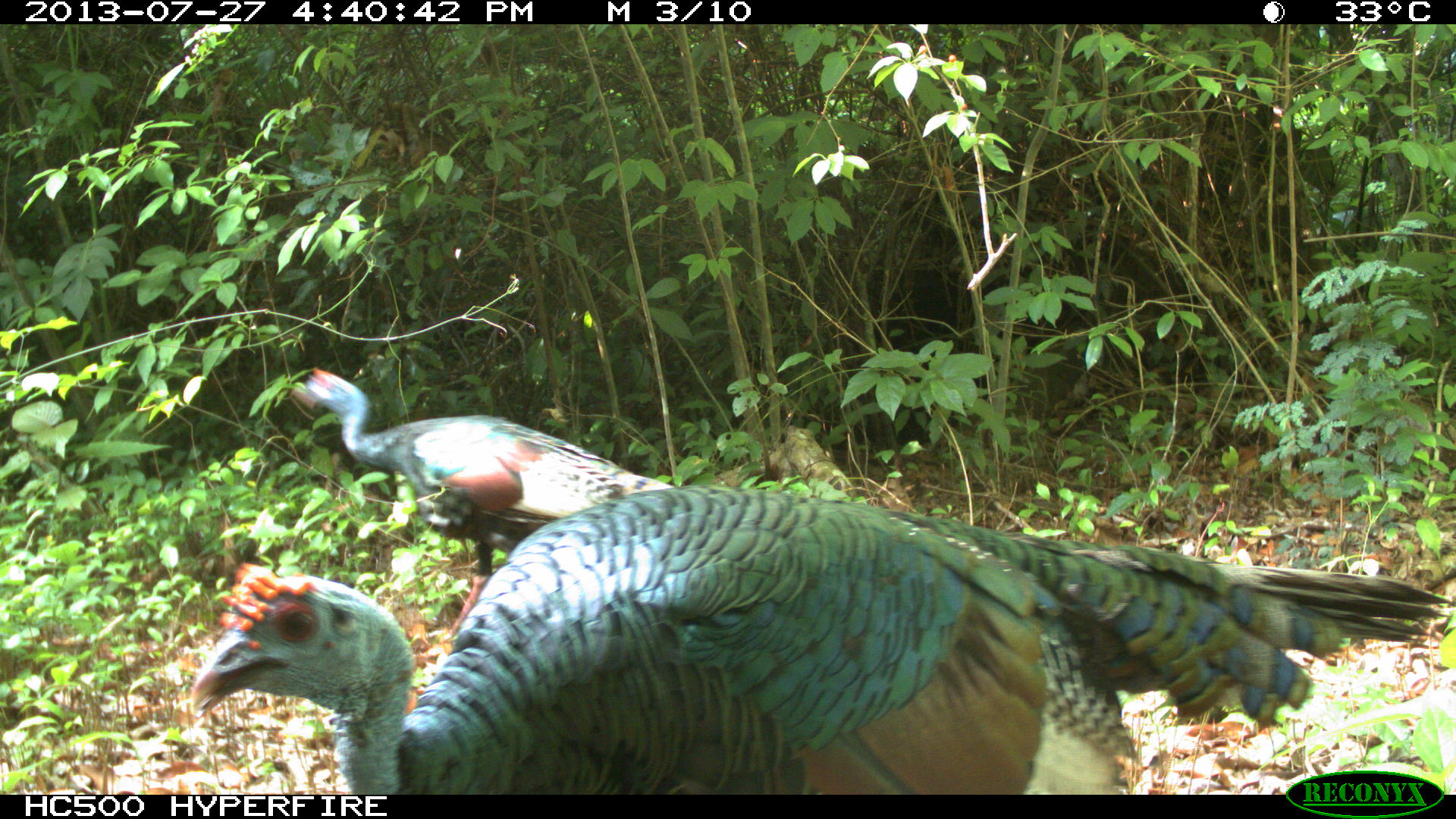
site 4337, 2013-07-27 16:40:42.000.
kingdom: Animalia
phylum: Chordata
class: Aves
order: Galliformes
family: Phasianidae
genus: Meleagris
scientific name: Meleagris ocellata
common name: ocellated turkey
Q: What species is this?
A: Meleagris ocellata (ocellated turkey).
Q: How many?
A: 2.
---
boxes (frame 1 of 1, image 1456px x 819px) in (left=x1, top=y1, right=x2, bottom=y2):
meleagris ocellata: (left=185, top=482, right=1450, bottom=794); (left=290, top=367, right=678, bottom=639)